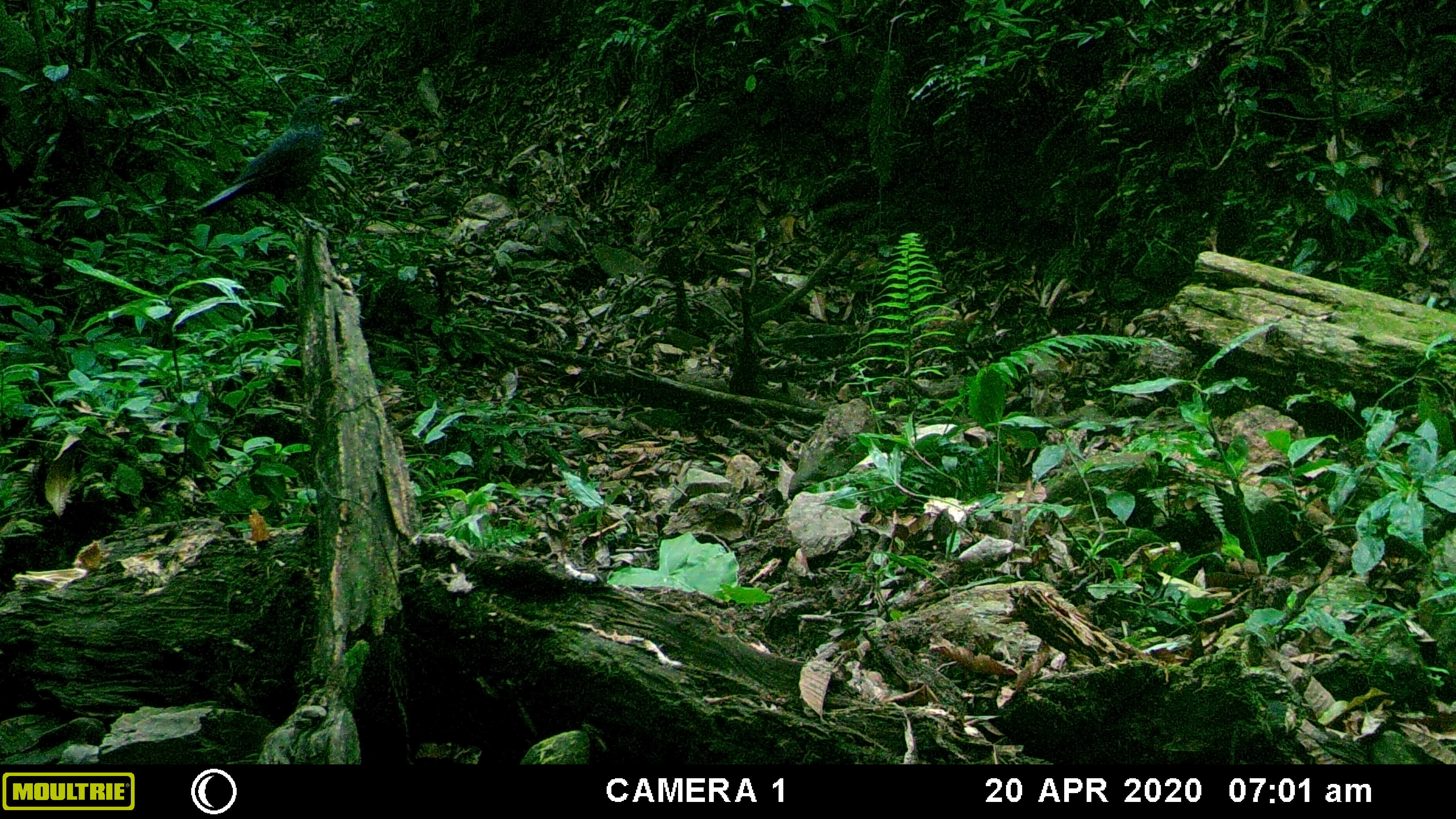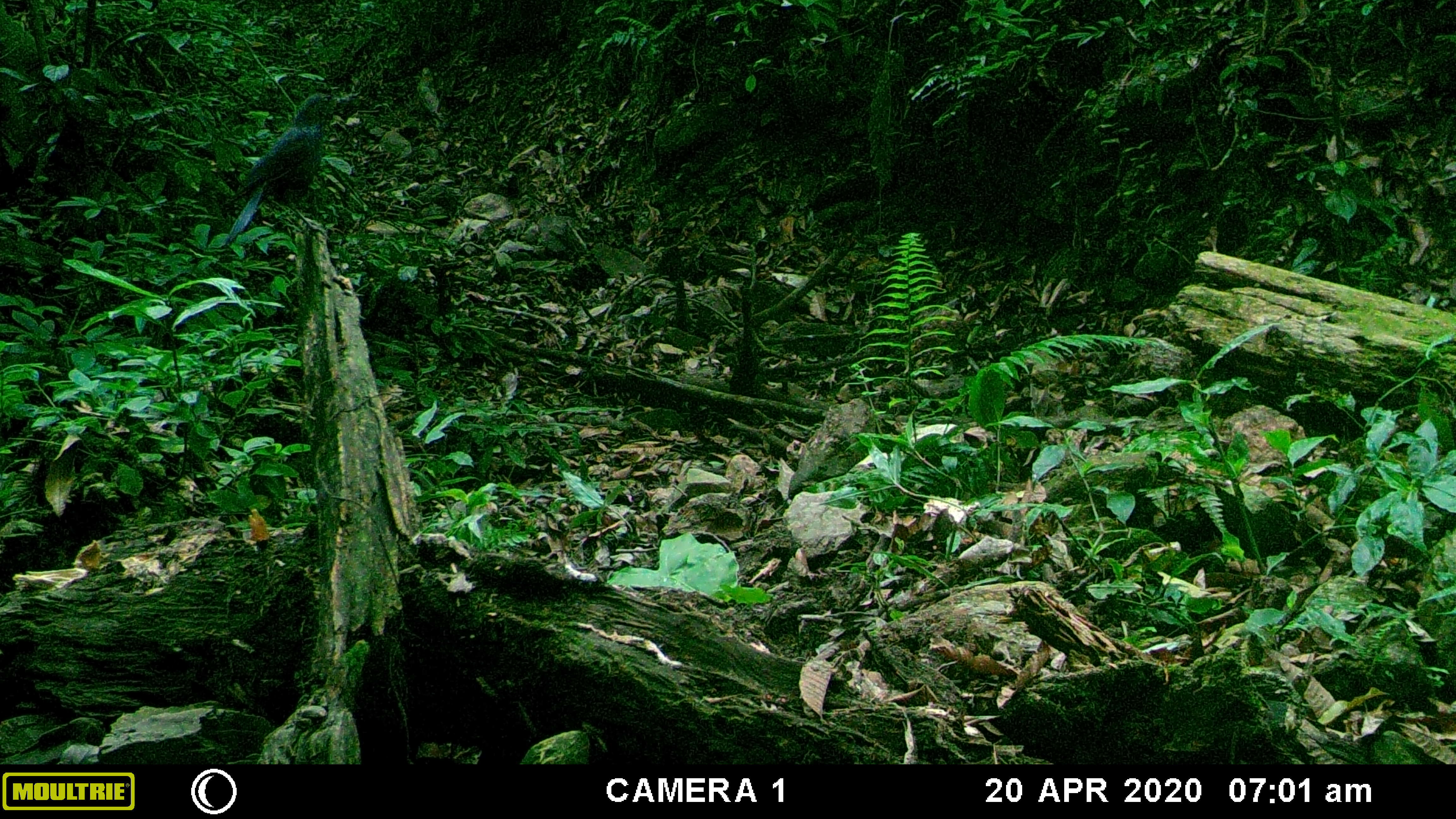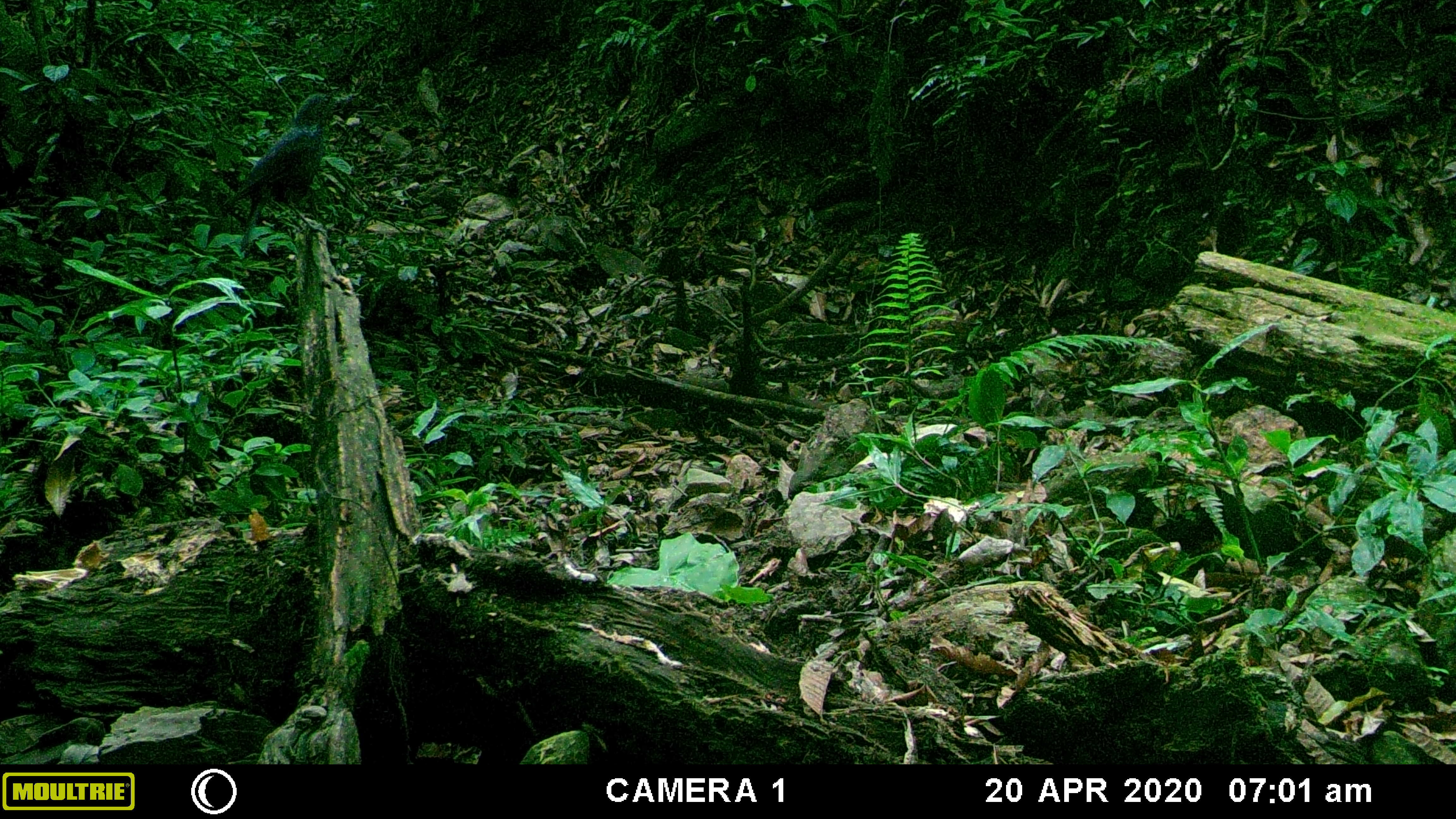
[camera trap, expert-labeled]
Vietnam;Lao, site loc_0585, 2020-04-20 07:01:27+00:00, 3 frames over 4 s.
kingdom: Animalia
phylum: Chordata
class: Aves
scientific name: Aves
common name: bird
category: unidentified bird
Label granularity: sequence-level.